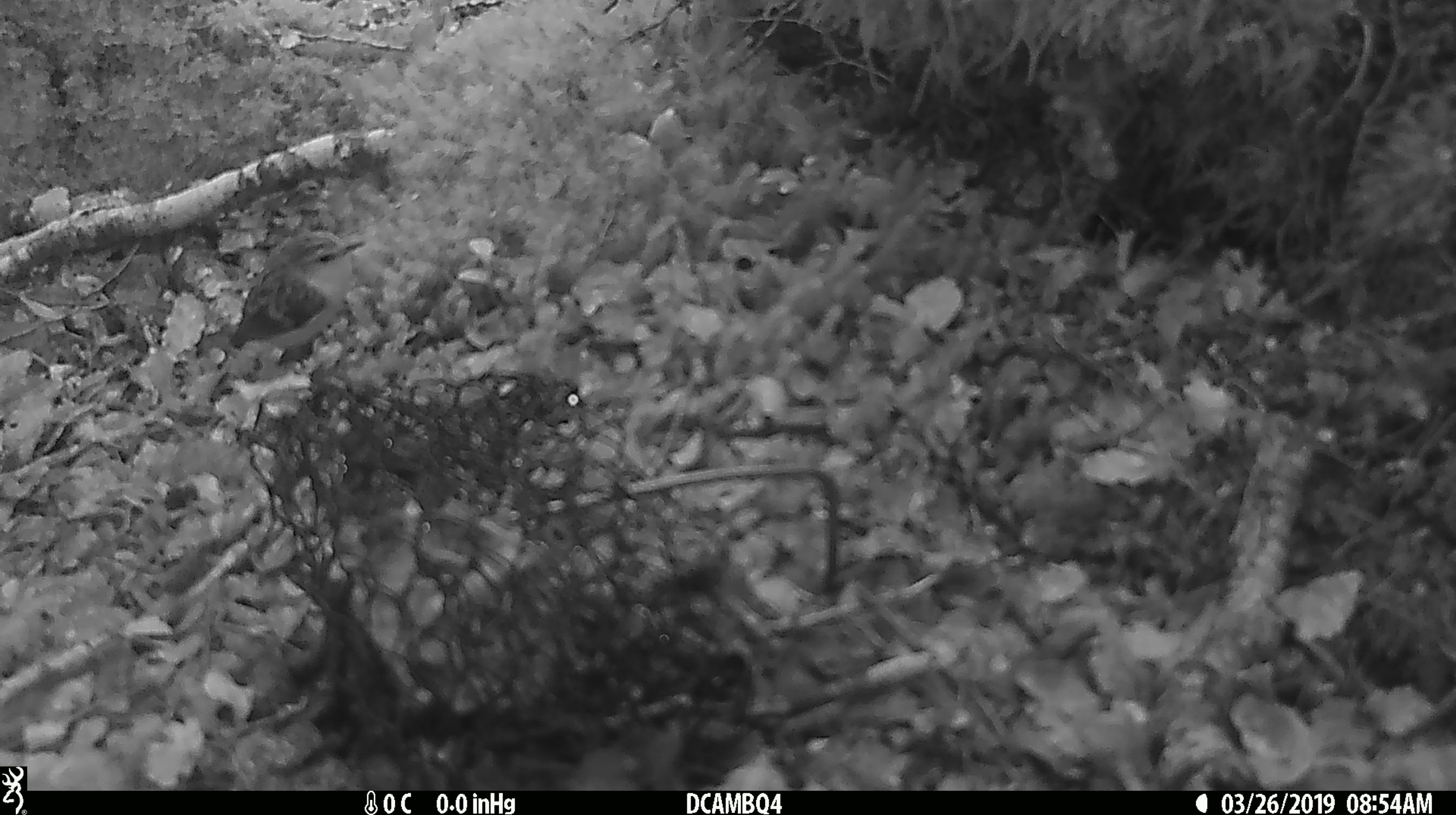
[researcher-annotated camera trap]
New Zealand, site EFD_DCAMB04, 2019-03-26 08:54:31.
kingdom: Animalia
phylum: Chordata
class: Aves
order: Passeriformes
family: Acanthisittidae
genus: Acanthisitta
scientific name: Acanthisitta chloris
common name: rifleman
Rifleman (Acanthisitta chloris).